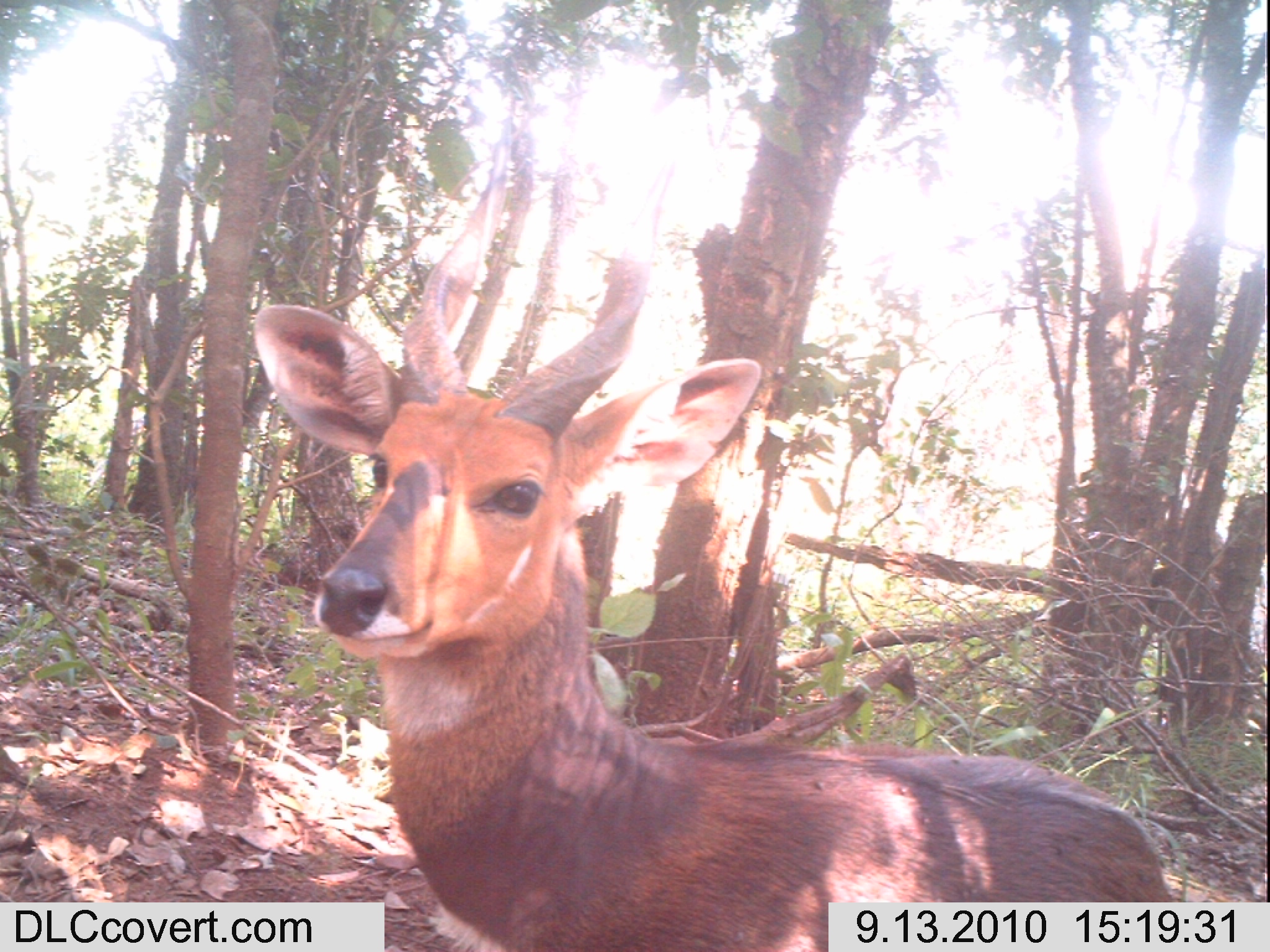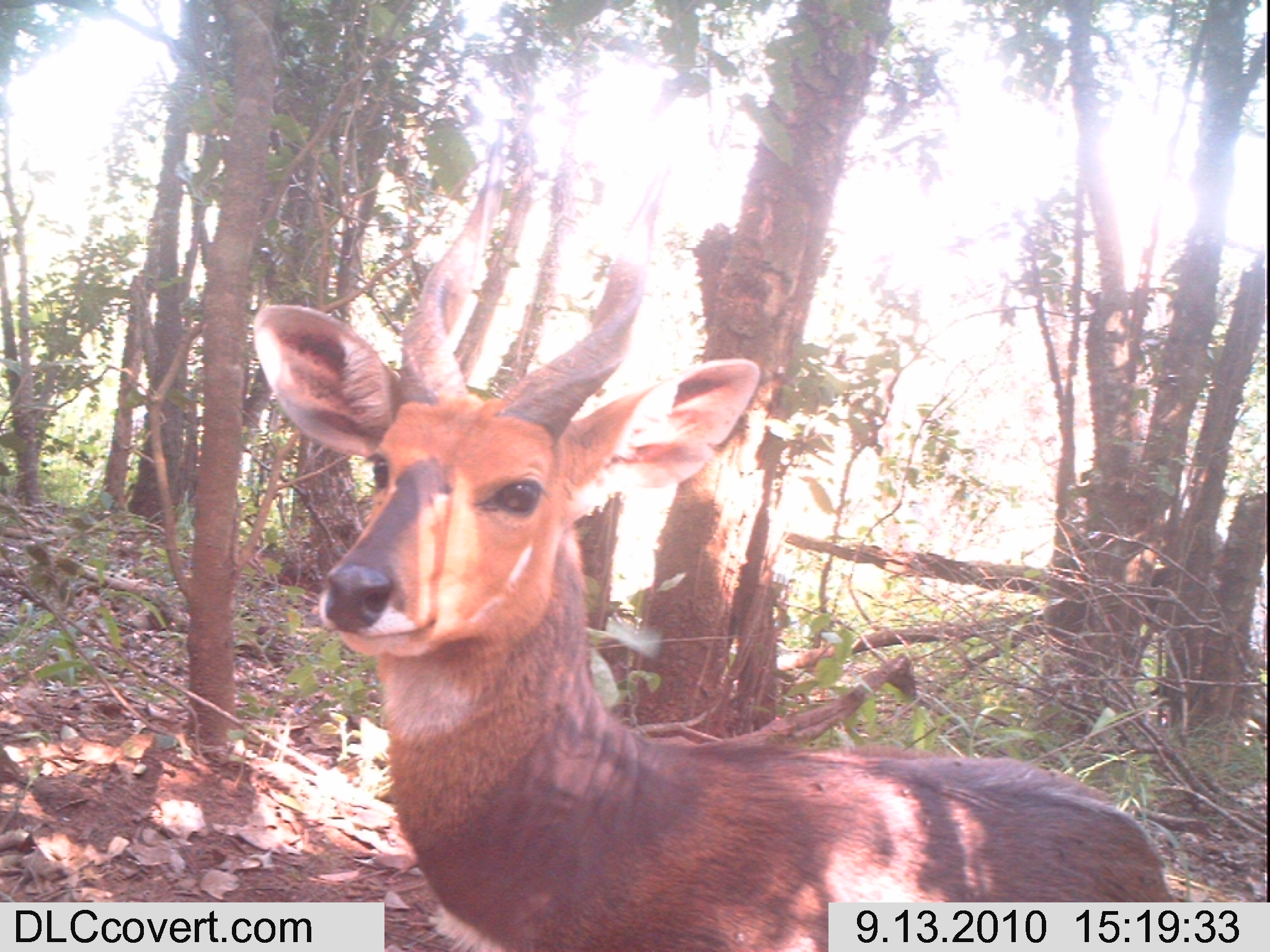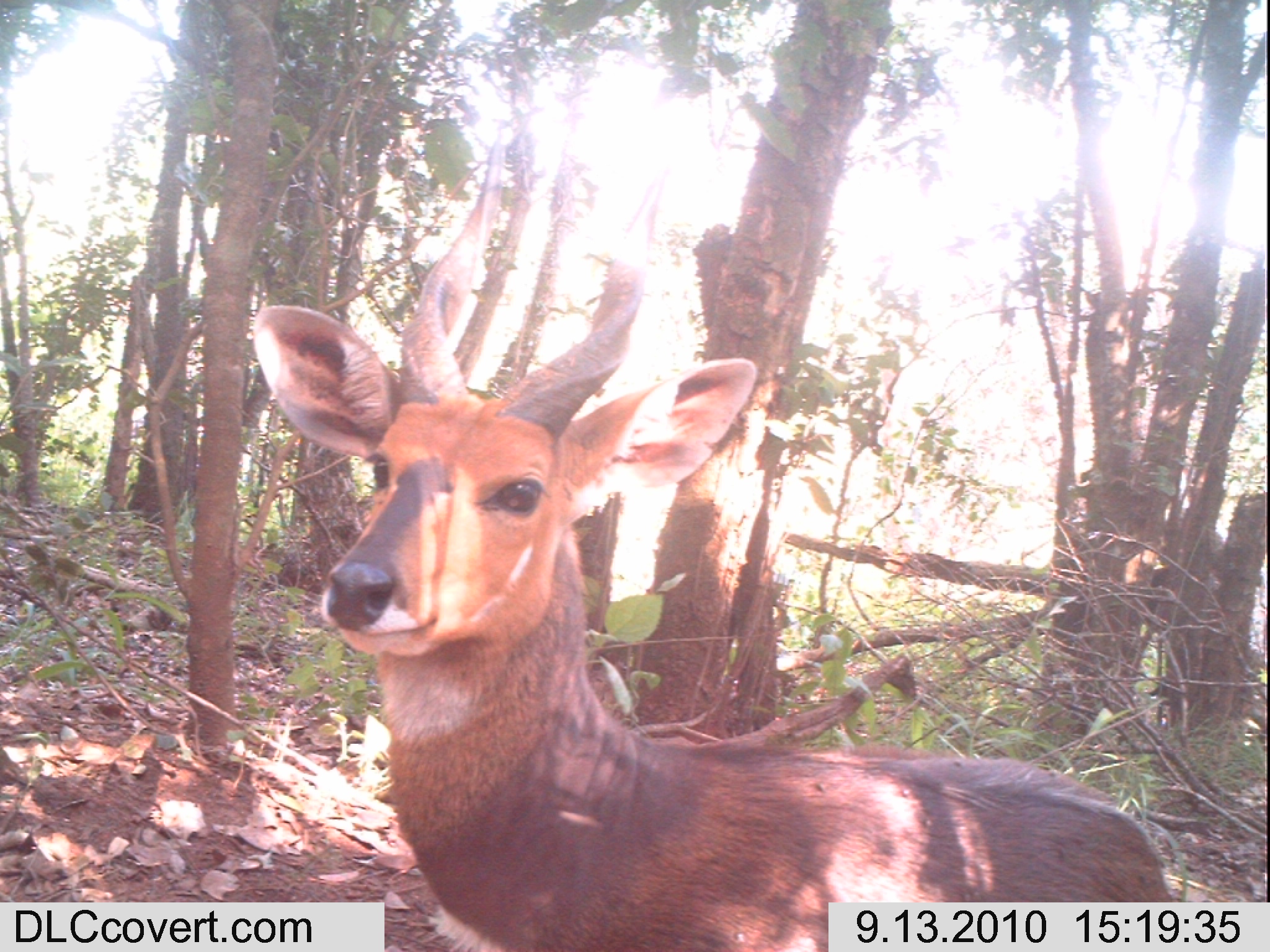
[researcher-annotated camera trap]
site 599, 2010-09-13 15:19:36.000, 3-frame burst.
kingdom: Animalia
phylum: Chordata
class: Mammalia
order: Artiodactyla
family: Bovidae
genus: Tragelaphus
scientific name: Tragelaphus scriptus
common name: bushbuck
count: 1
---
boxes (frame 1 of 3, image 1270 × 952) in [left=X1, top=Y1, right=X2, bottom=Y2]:
tragelaphus scriptus: [left=243, top=112, right=1171, bottom=949]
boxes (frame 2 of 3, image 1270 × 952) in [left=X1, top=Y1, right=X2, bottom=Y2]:
tragelaphus scriptus: [left=242, top=120, right=1170, bottom=945]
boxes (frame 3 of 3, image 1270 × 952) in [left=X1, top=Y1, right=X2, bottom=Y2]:
tragelaphus scriptus: [left=247, top=120, right=1170, bottom=945]